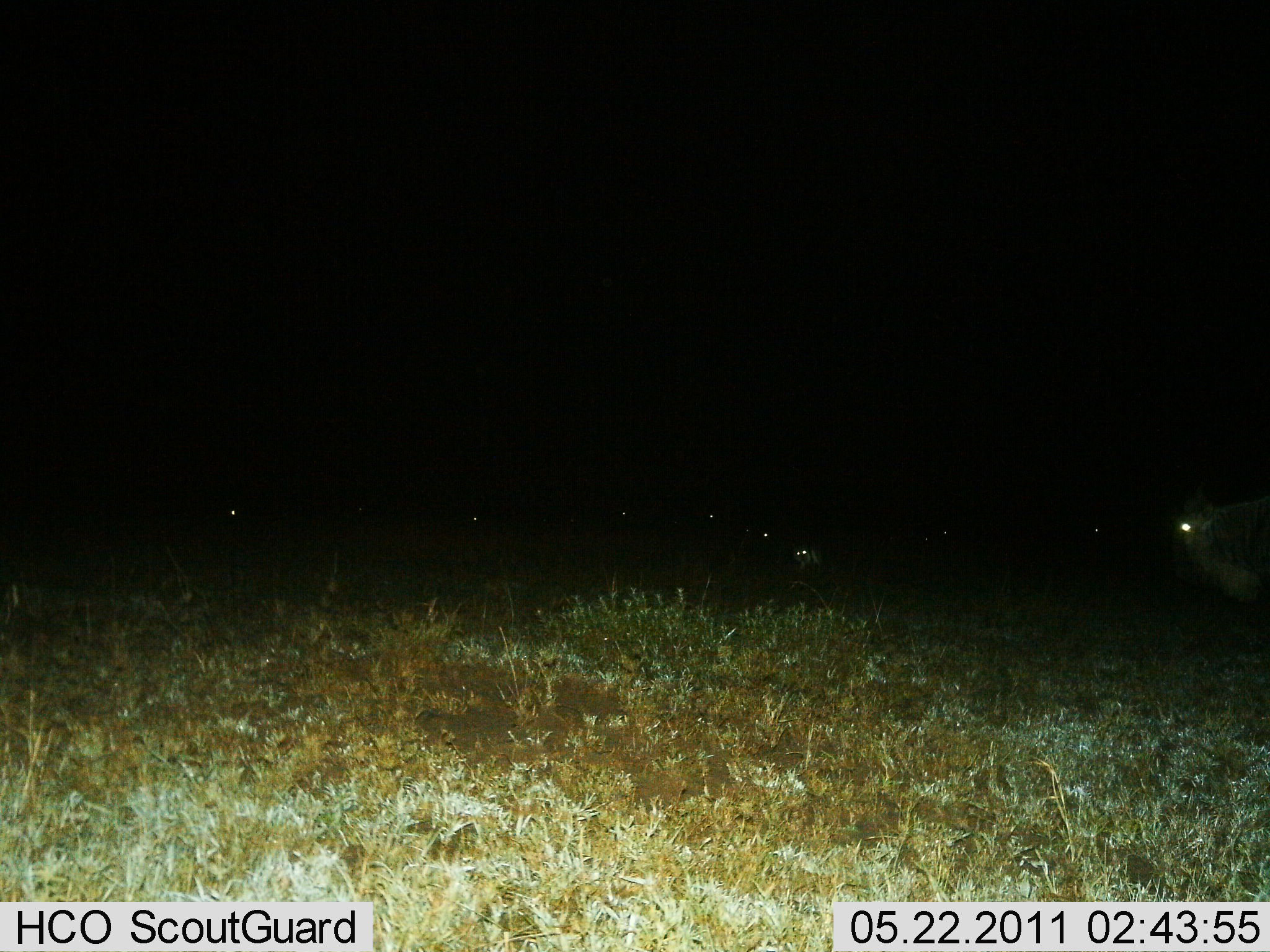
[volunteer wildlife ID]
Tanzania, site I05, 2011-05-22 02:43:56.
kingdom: Animalia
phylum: Chordata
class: Mammalia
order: Artiodactyla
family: Bovidae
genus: Connochaetes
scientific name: Connochaetes taurinus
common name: blue wildebeest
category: wildebeest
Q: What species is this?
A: Wildebeest (blue wildebeest) (Connochaetes taurinus).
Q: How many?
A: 9.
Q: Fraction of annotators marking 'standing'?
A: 71%.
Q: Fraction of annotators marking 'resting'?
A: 71%.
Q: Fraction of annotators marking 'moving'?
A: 14%.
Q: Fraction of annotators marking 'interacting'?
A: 0%.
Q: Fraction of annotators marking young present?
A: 0%.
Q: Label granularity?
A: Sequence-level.